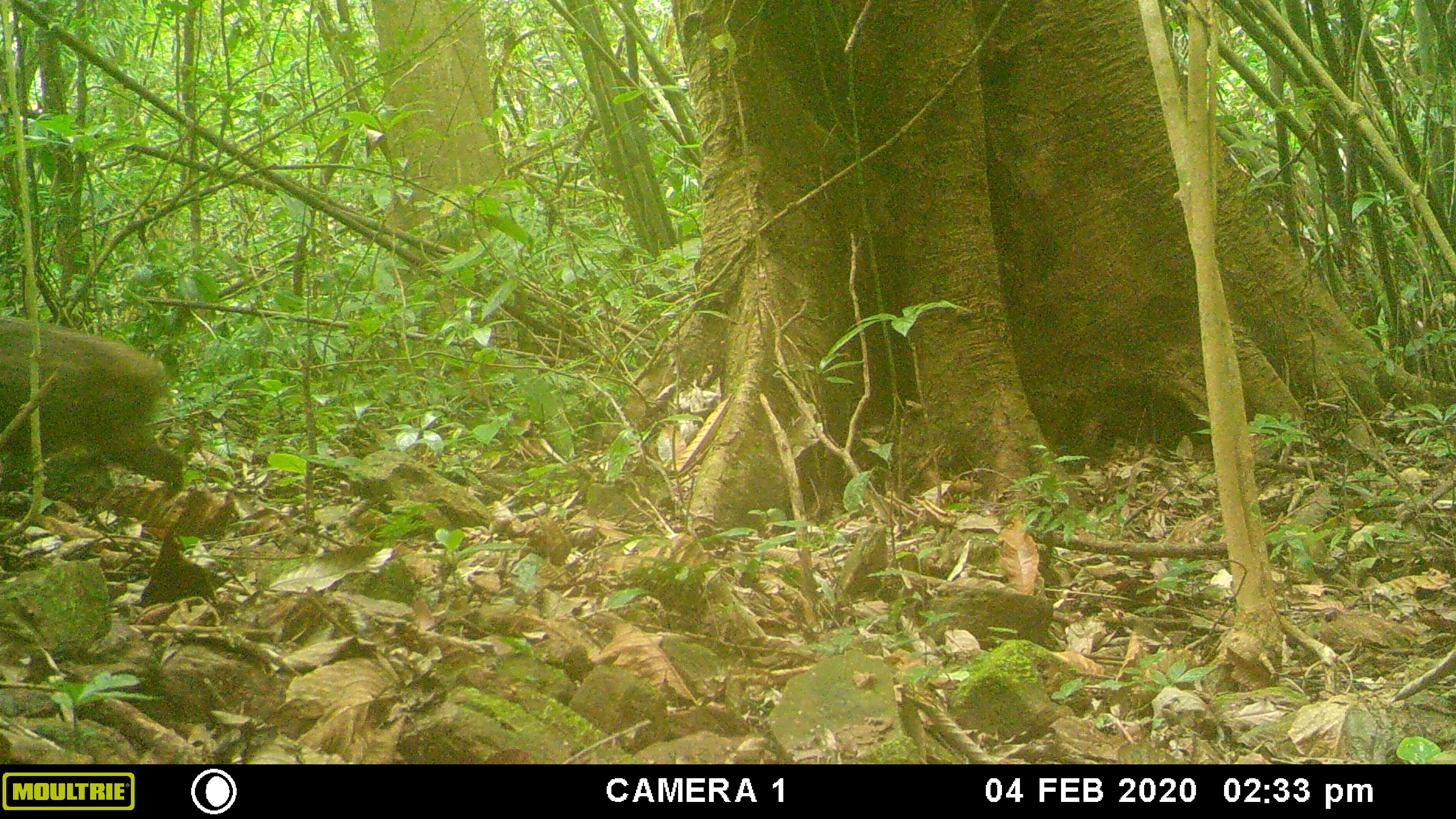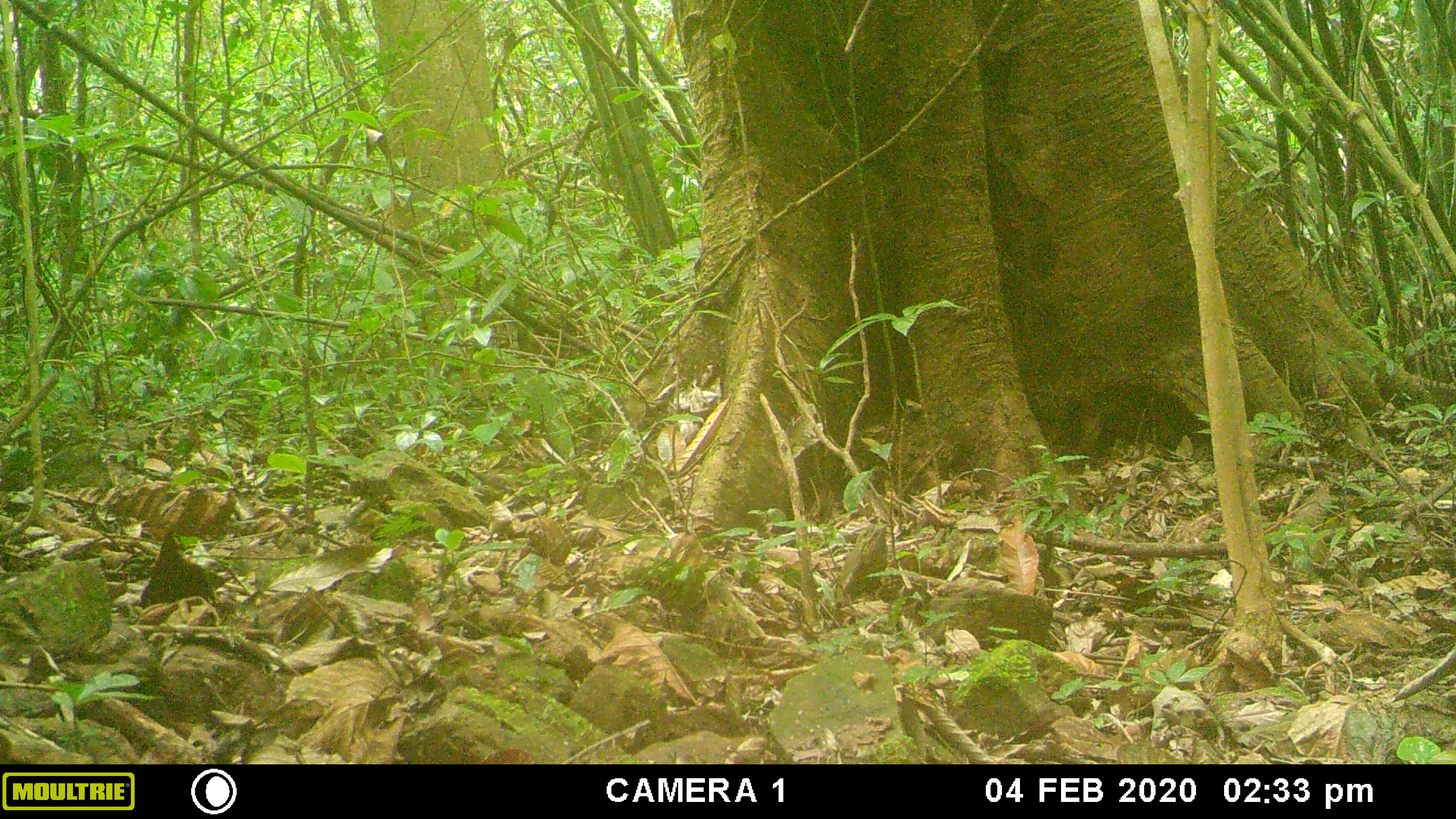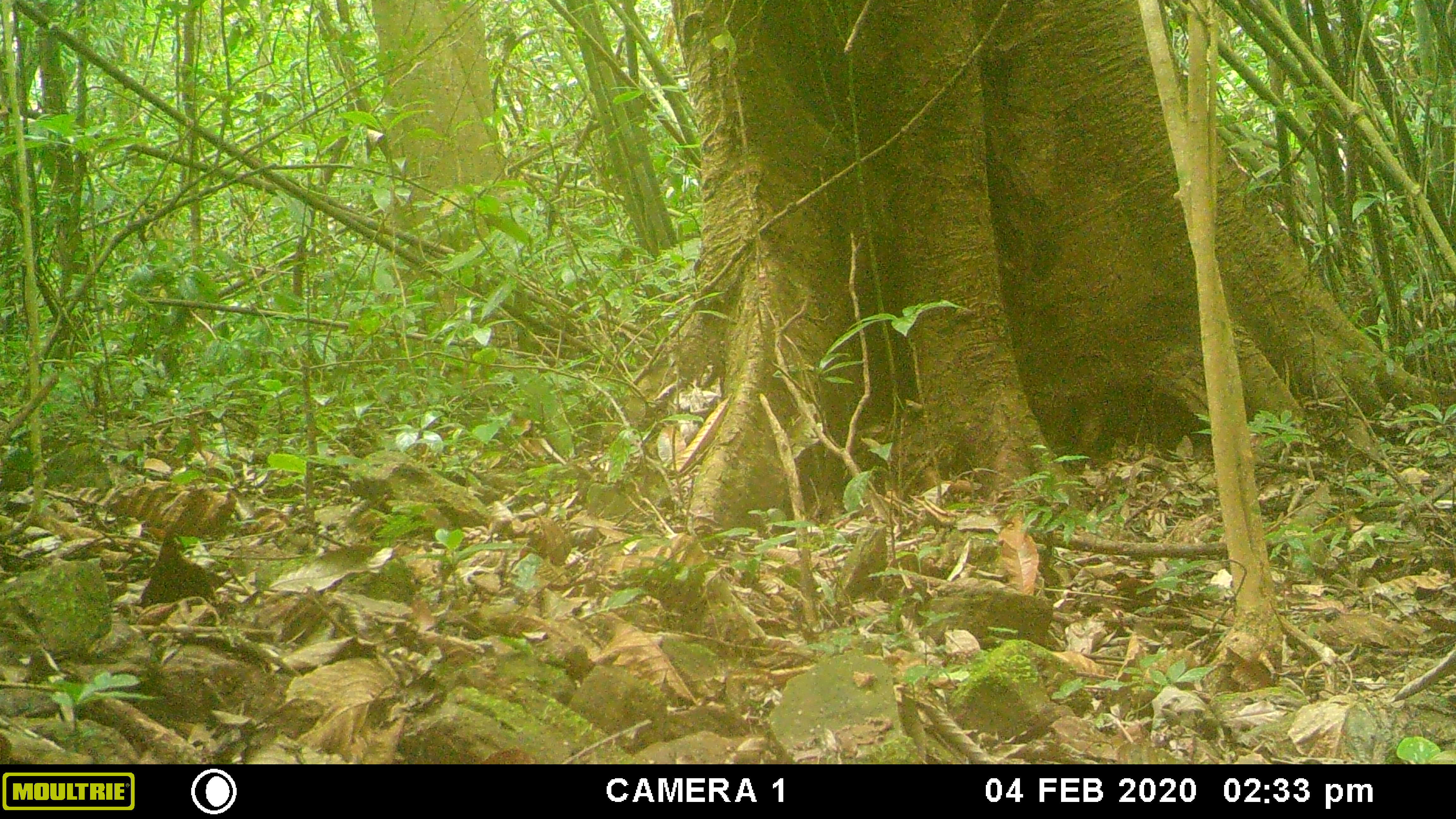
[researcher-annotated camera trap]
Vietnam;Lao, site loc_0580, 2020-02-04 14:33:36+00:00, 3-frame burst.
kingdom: Animalia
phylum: Chordata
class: Mammalia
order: Artiodactyla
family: Suidae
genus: Sus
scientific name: Sus scrofa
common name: eurasian wild pig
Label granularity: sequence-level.